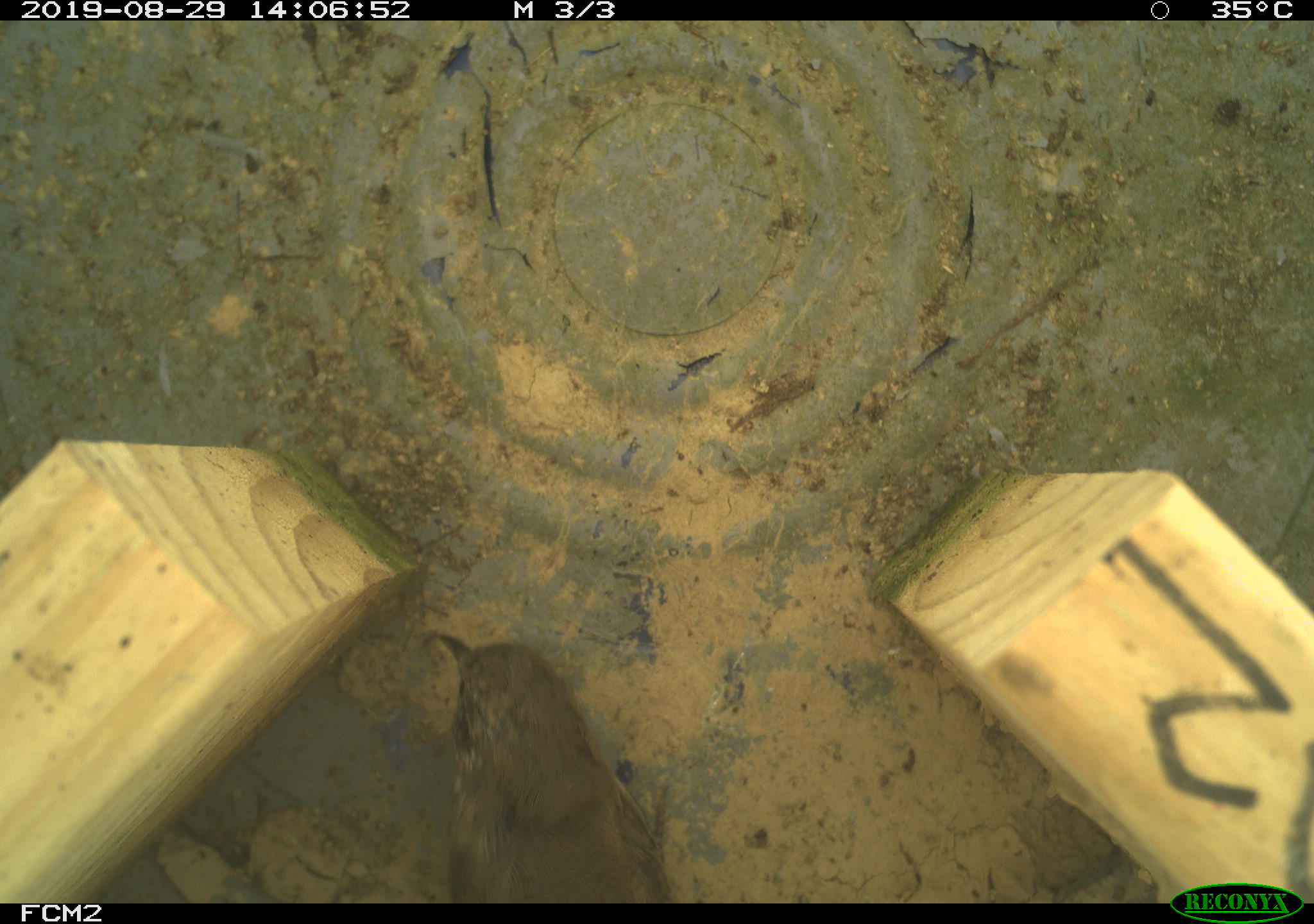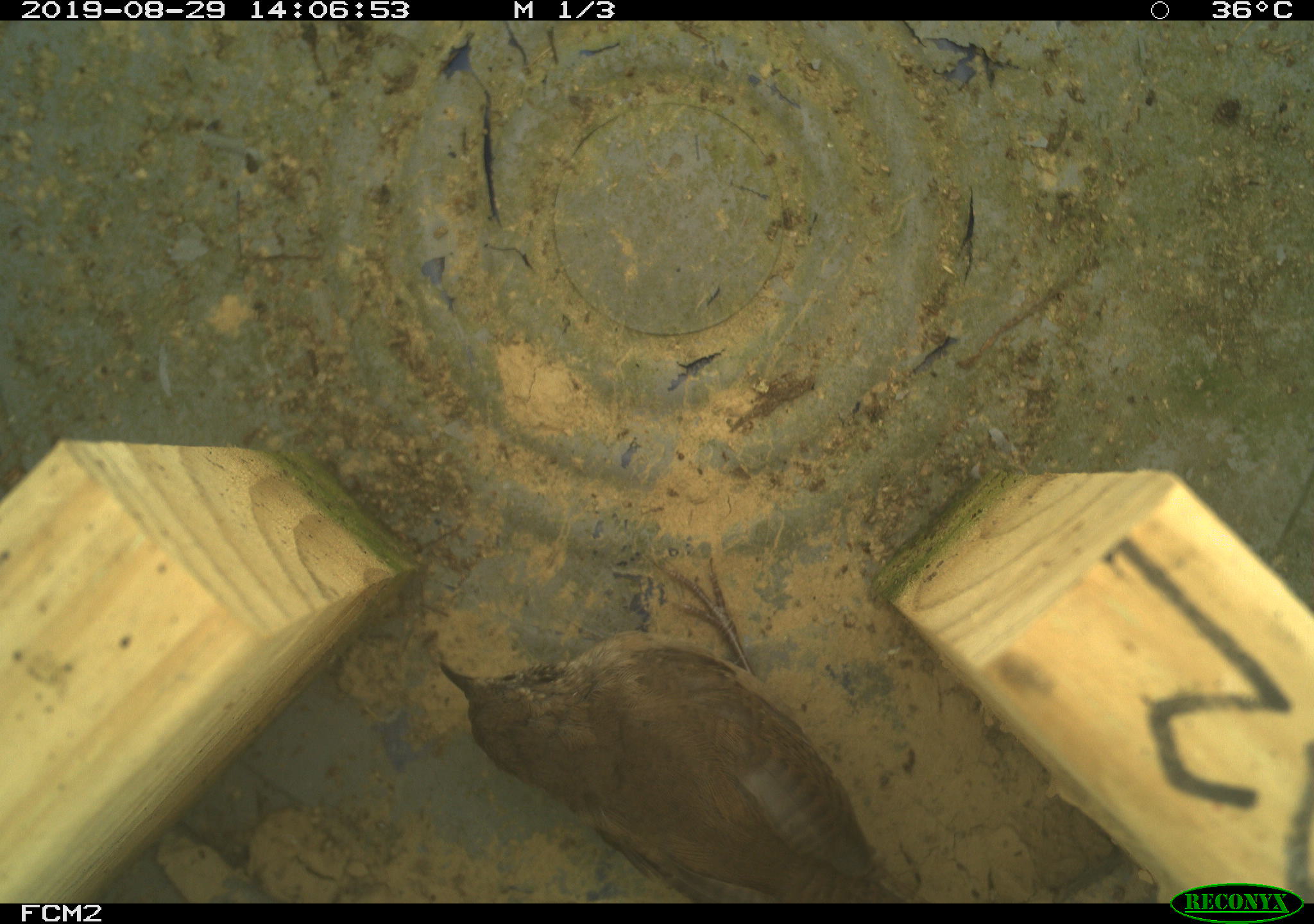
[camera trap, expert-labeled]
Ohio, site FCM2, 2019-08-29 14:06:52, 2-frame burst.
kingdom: Animalia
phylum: Chordata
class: Aves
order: Passeriformes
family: Troglodytidae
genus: Troglodytes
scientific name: Troglodytes aedon aedon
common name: northern house wren